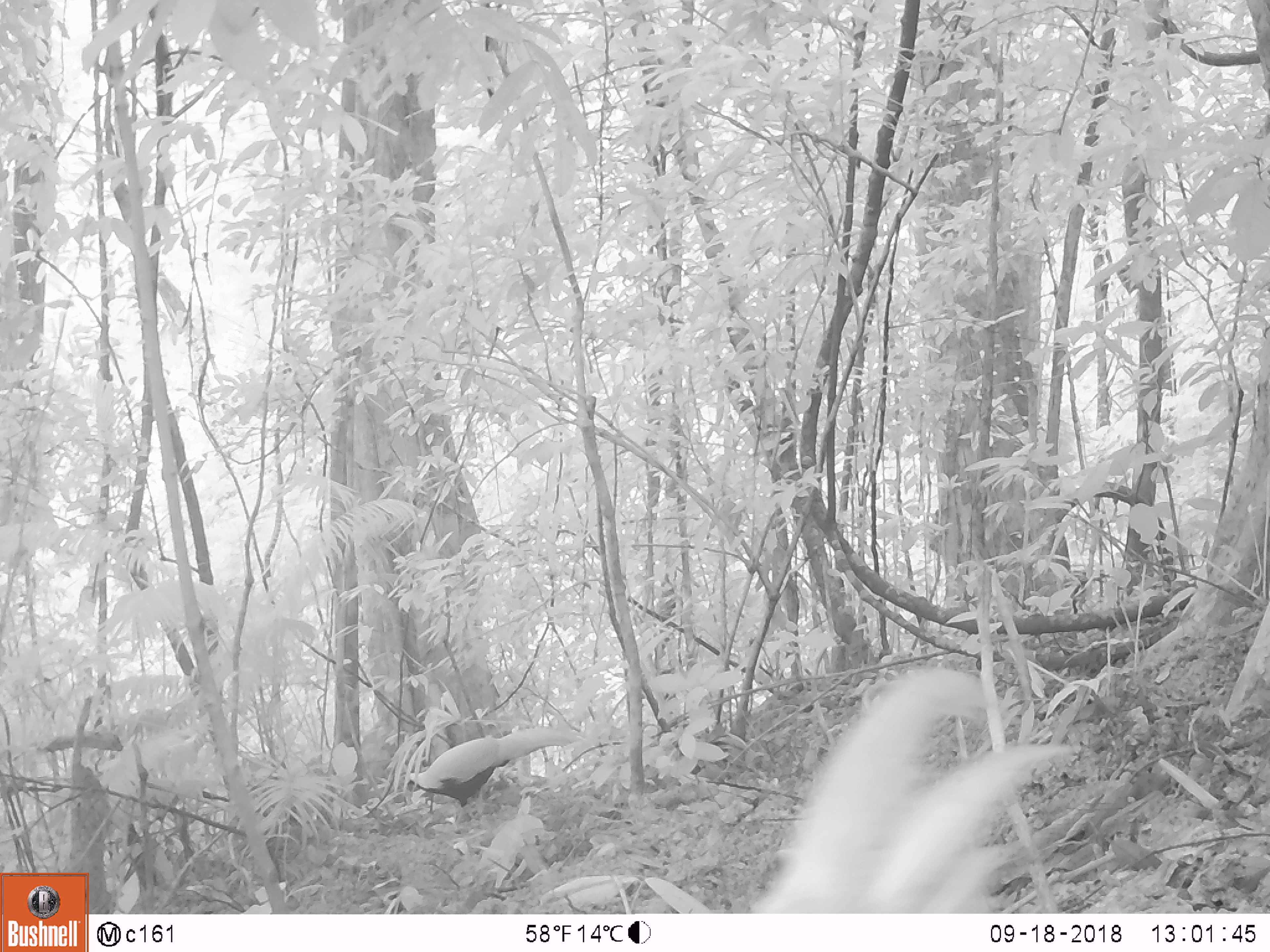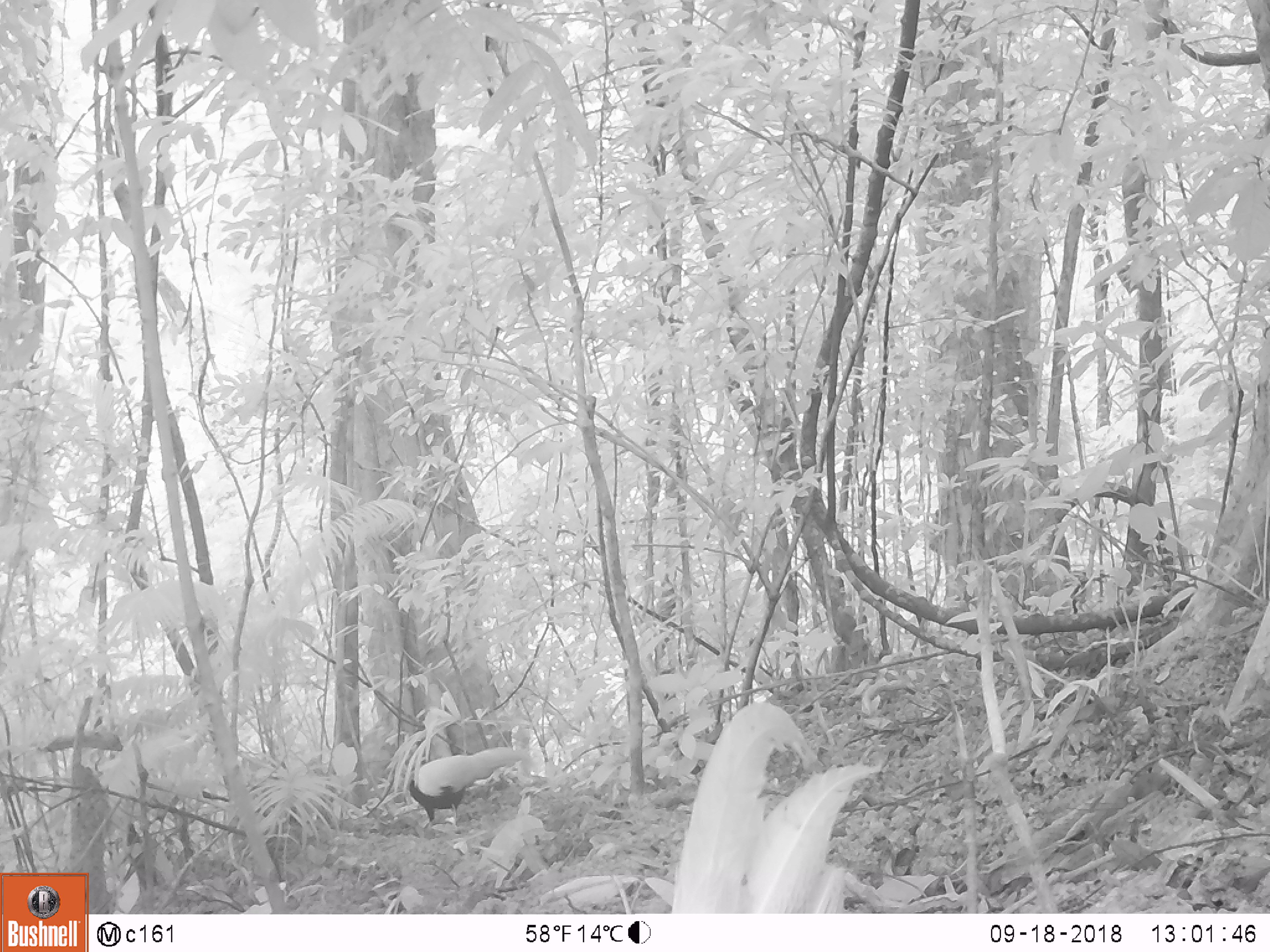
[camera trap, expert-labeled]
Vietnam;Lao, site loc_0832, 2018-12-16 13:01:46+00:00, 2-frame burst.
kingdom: Animalia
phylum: Chordata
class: Aves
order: Galliformes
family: Phasianidae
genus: Lophura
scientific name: Lophura nycthemera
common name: silver pheasant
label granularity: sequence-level